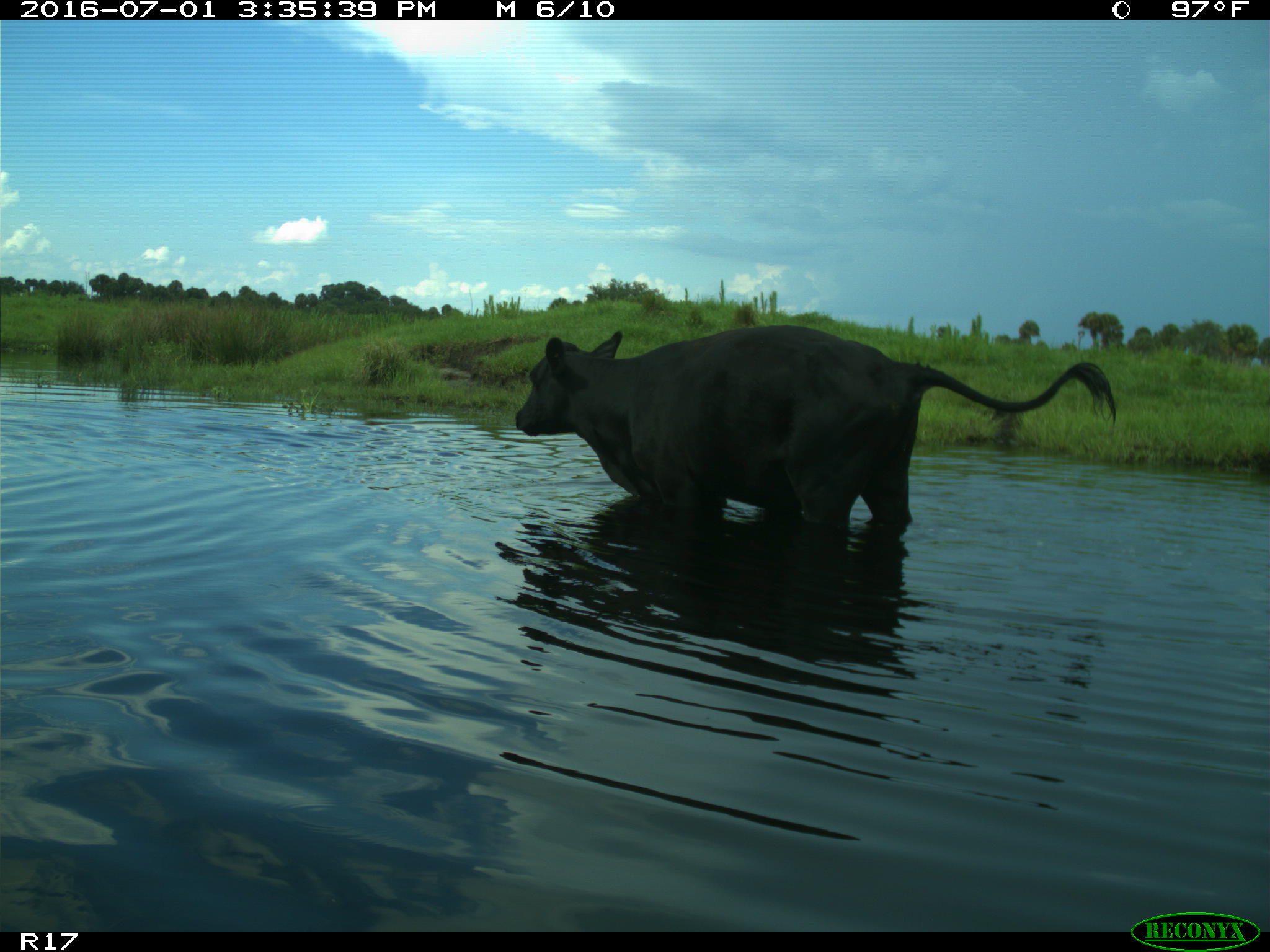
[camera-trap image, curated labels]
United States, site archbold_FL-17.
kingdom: Animalia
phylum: Chordata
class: Mammalia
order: Artiodactyla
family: Bovidae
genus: Bos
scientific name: Bos taurus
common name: domestic cow